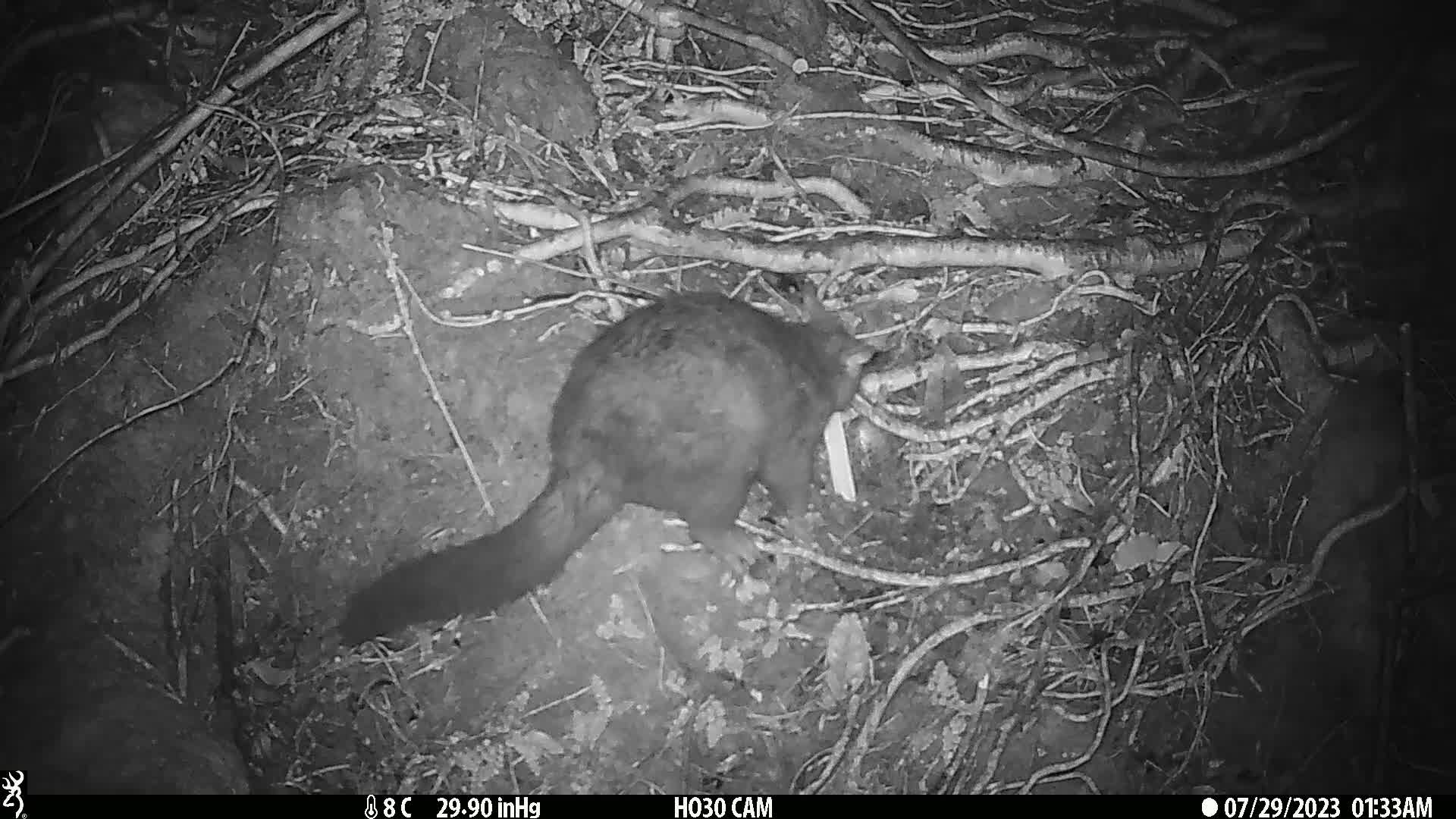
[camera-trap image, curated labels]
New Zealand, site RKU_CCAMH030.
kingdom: Animalia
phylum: Chordata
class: Mammalia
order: Diprotodontia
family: Phalangeridae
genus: Trichosurus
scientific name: Trichosurus vulpecula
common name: common brushtail possum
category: possum